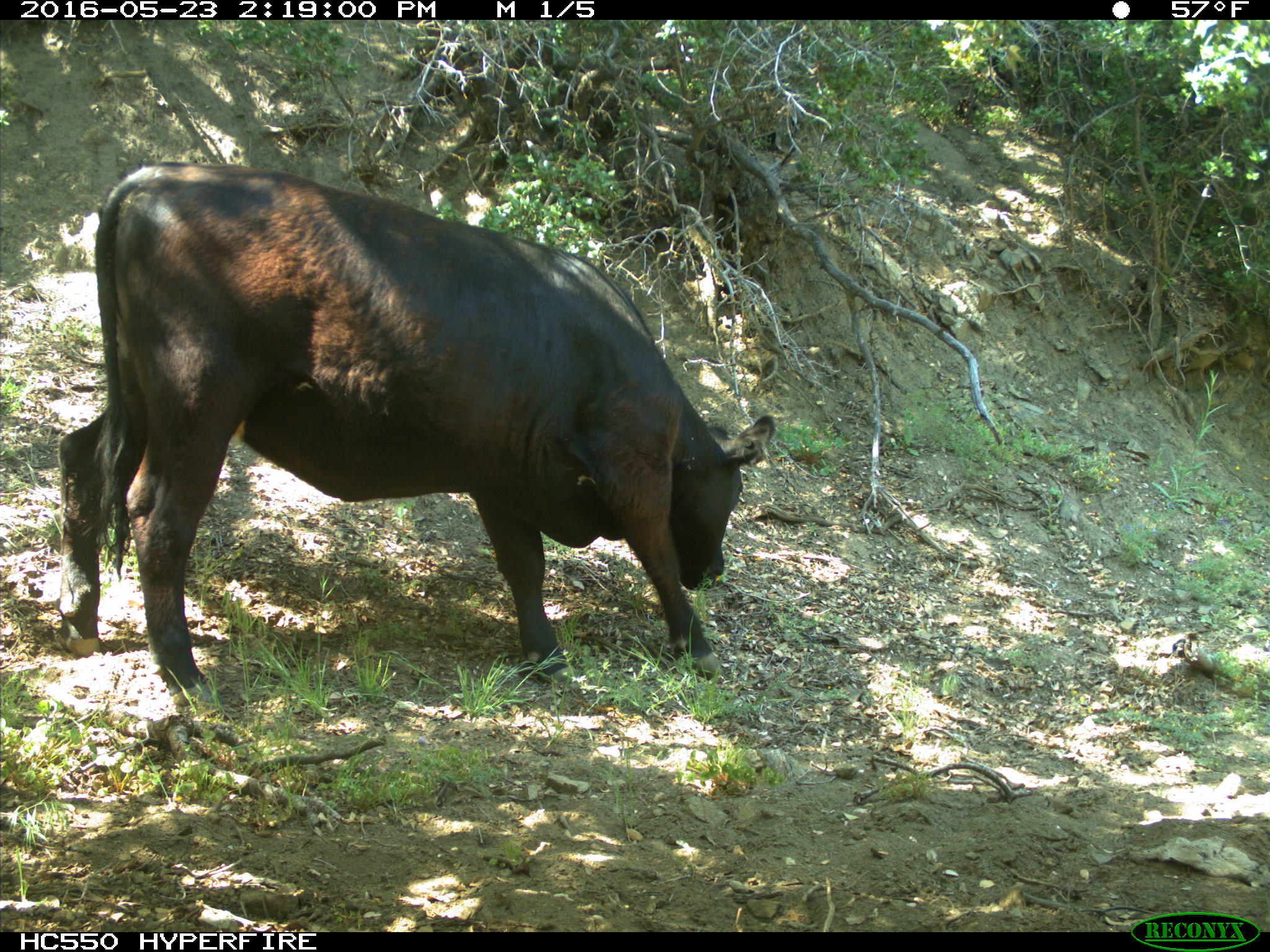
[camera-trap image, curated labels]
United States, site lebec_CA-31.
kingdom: Animalia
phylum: Chordata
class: Mammalia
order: Artiodactyla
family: Bovidae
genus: Bos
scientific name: Bos taurus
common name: domestic cow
Bos taurus (domestic cow).